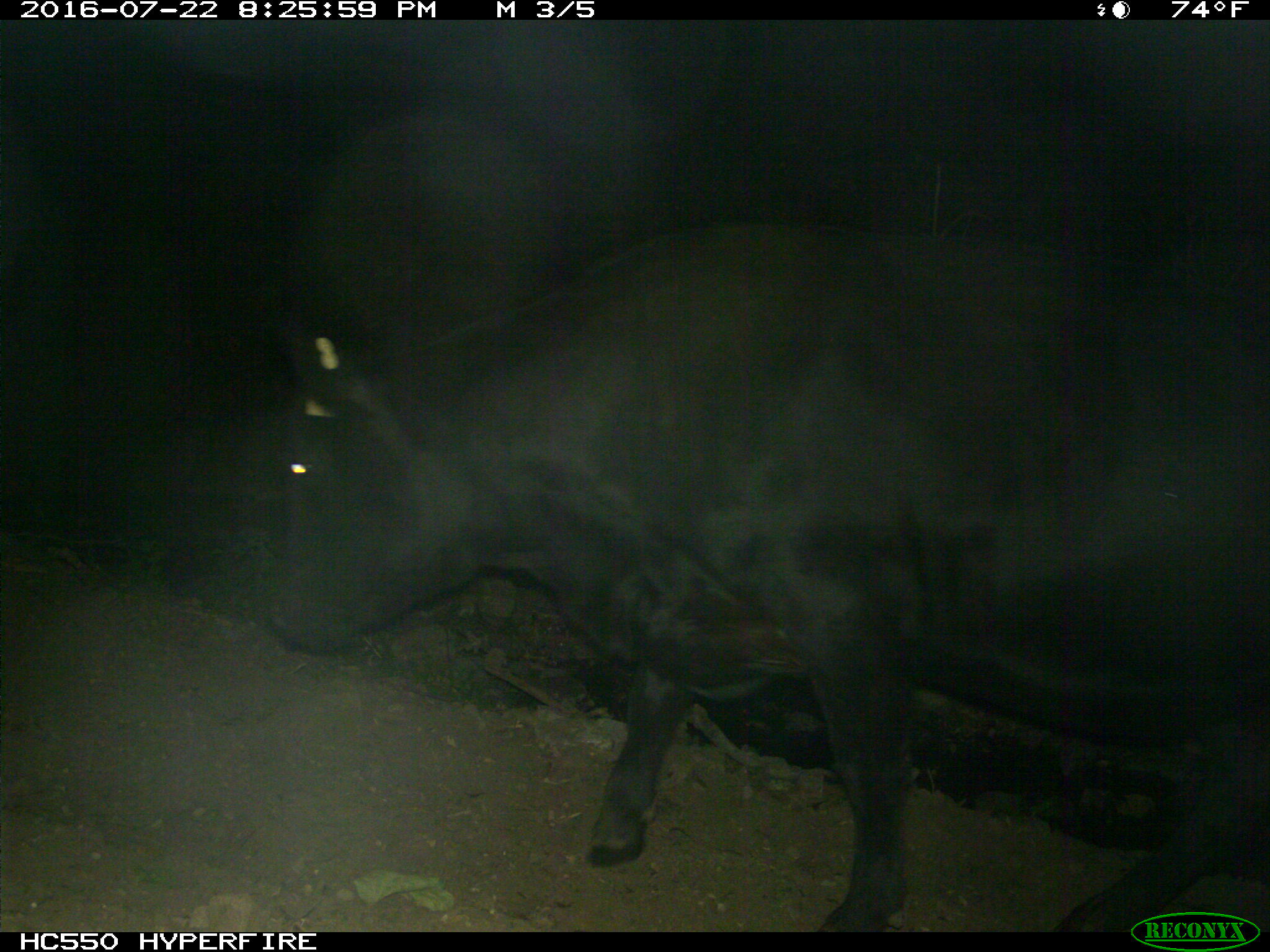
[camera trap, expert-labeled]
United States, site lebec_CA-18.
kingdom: Animalia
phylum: Chordata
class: Mammalia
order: Artiodactyla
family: Bovidae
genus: Bos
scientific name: Bos taurus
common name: domestic cow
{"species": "Bos taurus (domestic cow)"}